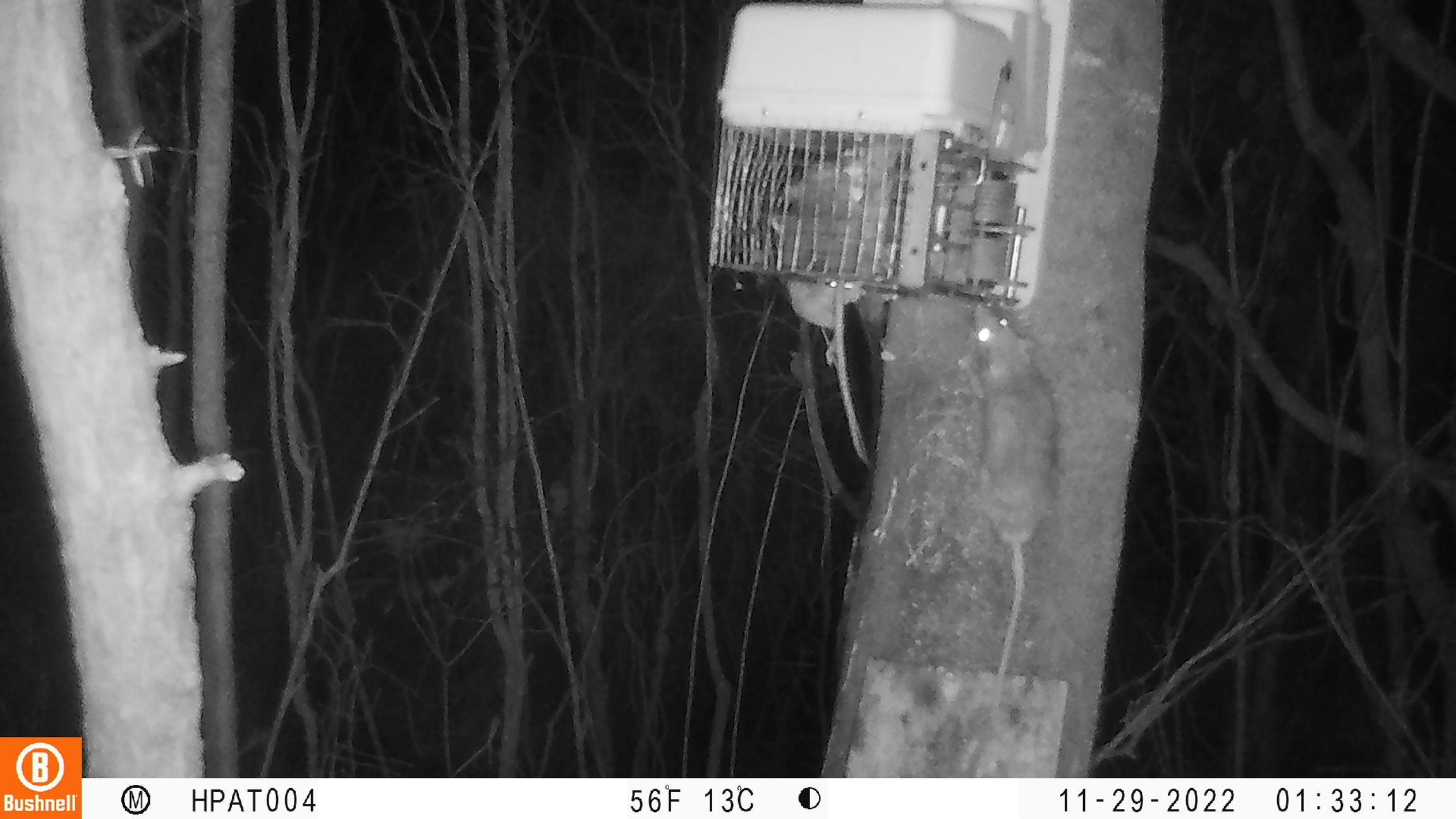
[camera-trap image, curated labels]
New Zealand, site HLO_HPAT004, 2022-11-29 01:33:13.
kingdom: Animalia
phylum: Chordata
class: Mammalia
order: Rodentia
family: Muridae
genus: Rattus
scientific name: Rattus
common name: rat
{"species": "rat (Rattus)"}